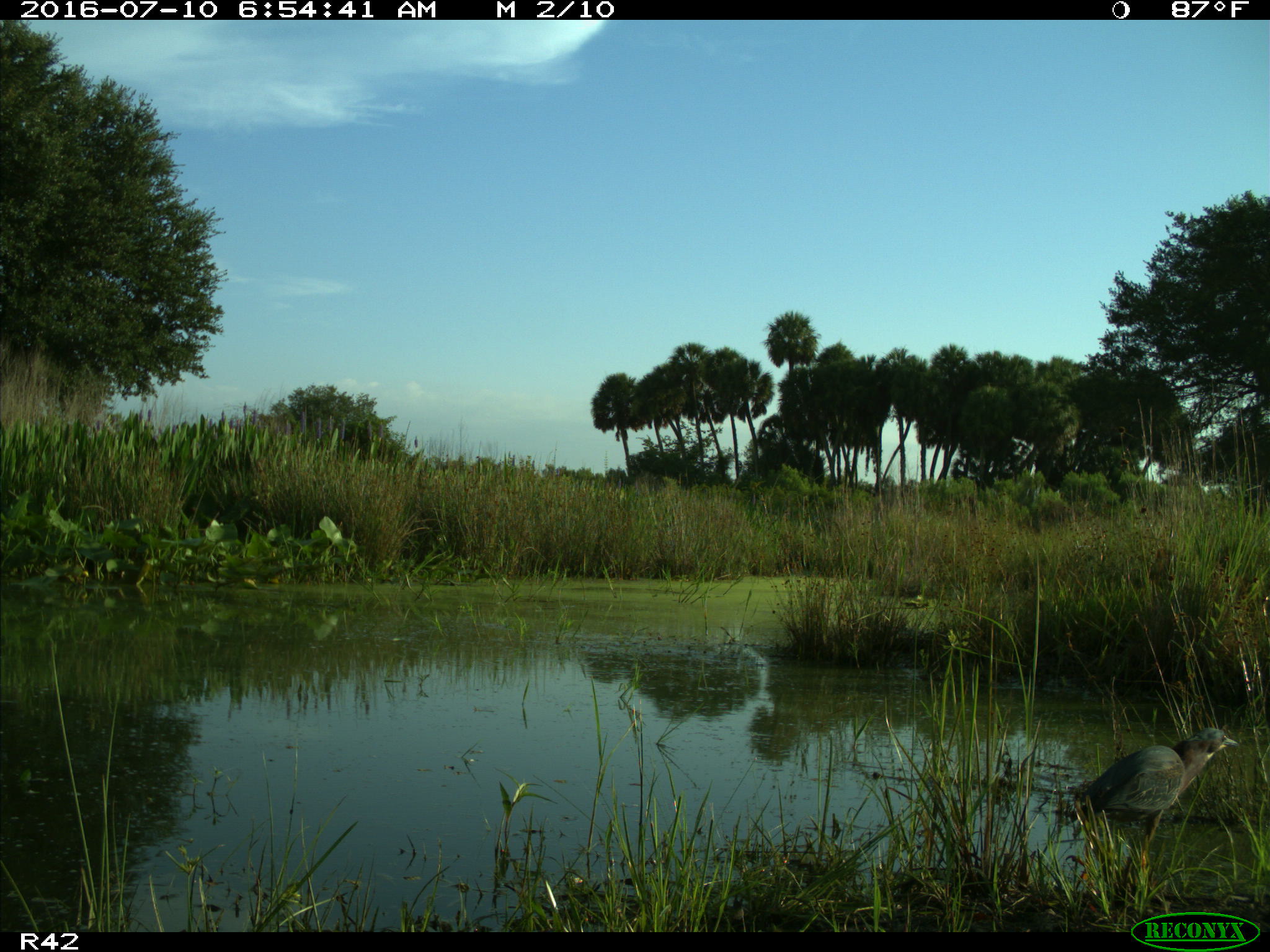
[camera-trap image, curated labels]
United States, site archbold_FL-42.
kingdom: Animalia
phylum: Chordata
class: Aves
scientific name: Aves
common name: birds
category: unidentified bird